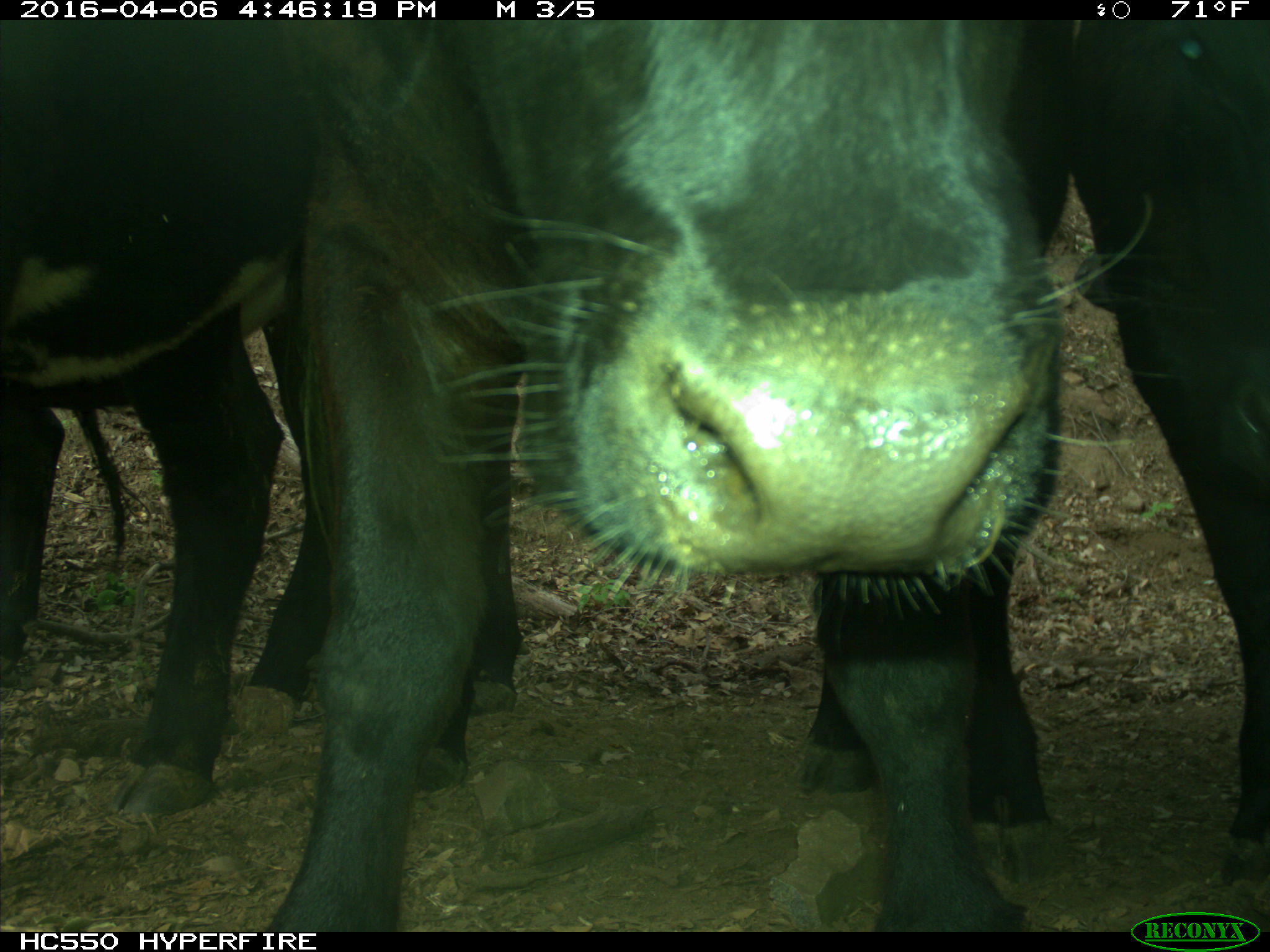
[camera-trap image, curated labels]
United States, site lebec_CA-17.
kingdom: Animalia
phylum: Chordata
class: Mammalia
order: Artiodactyla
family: Bovidae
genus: Bos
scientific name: Bos taurus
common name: domestic cow